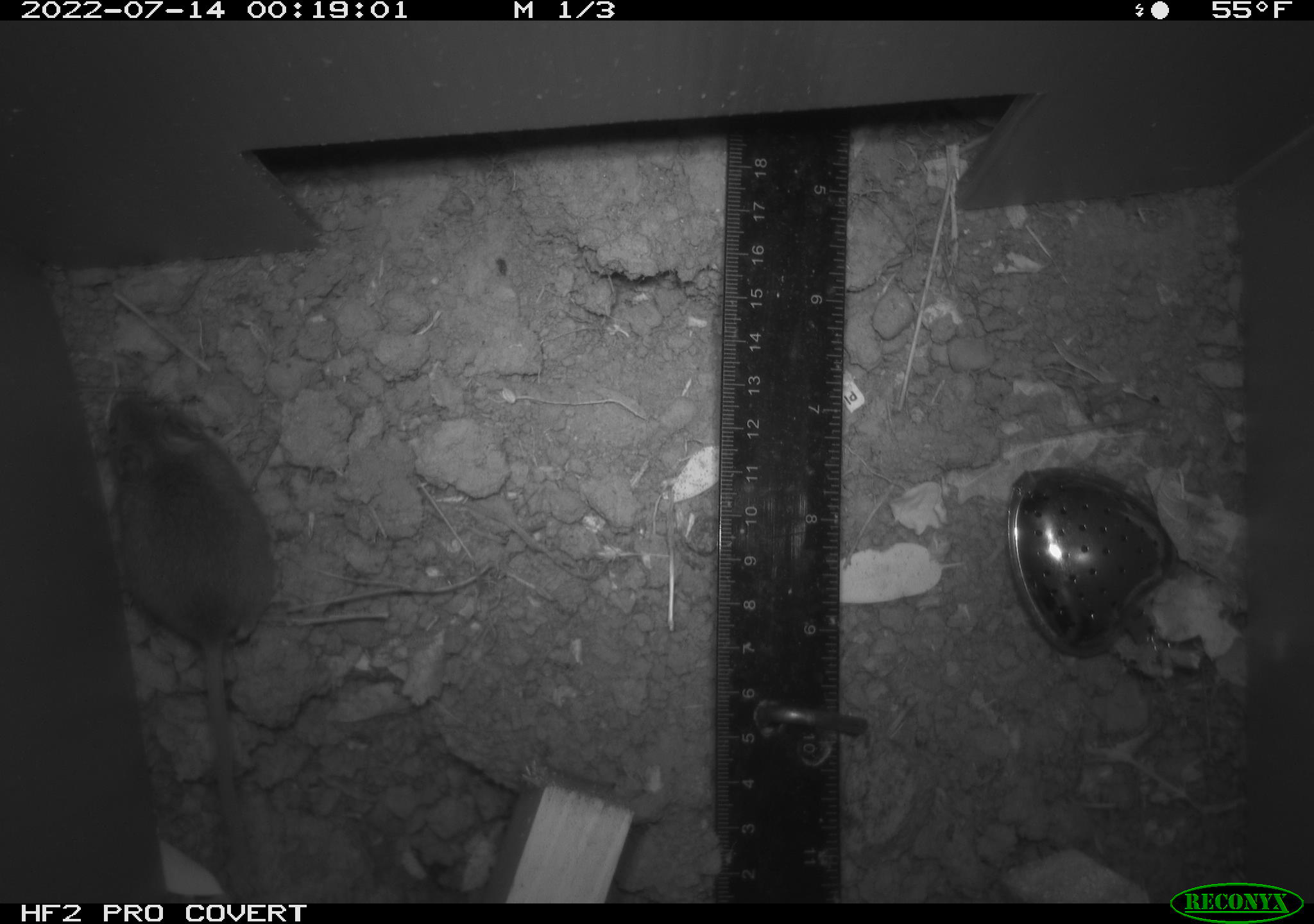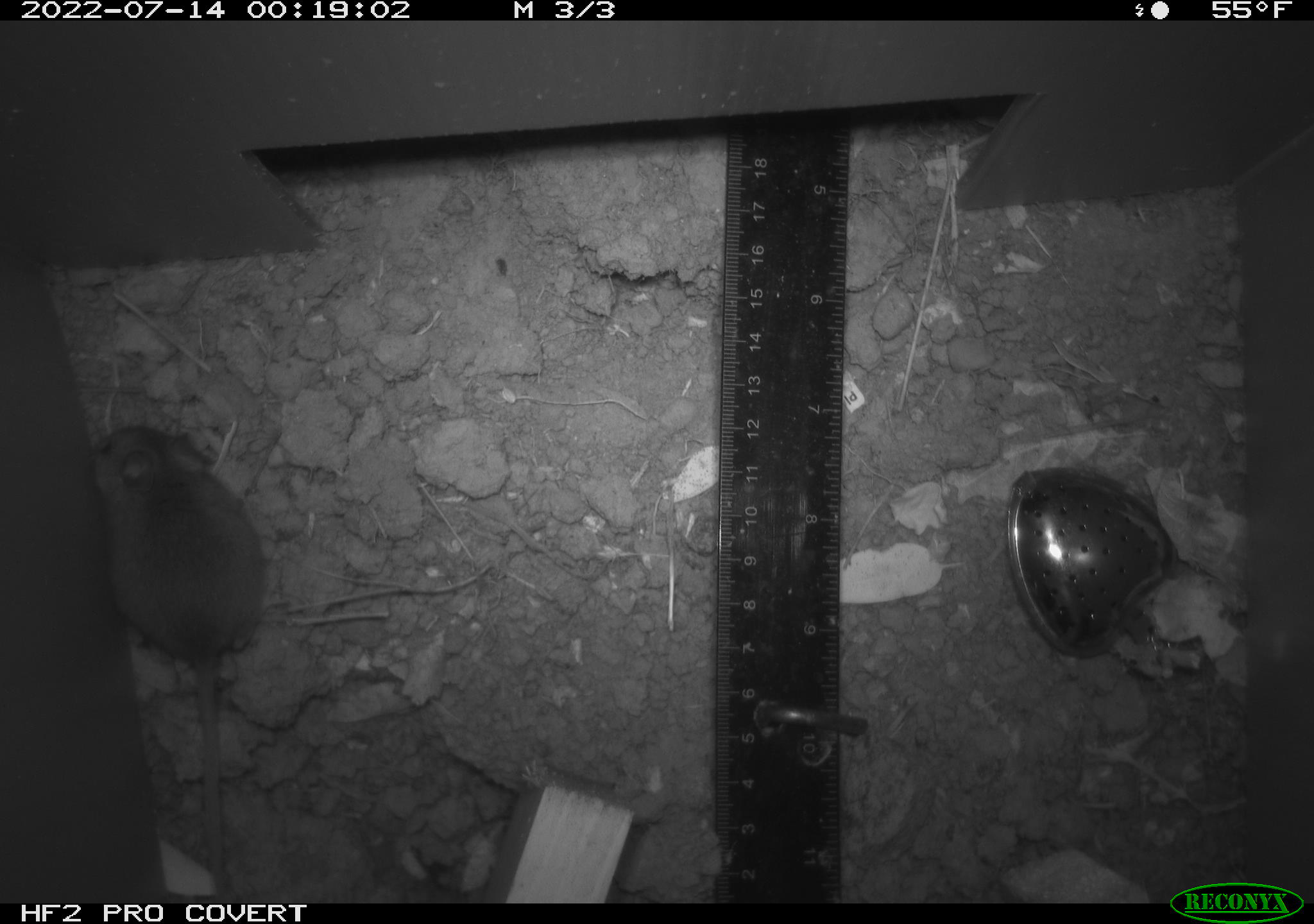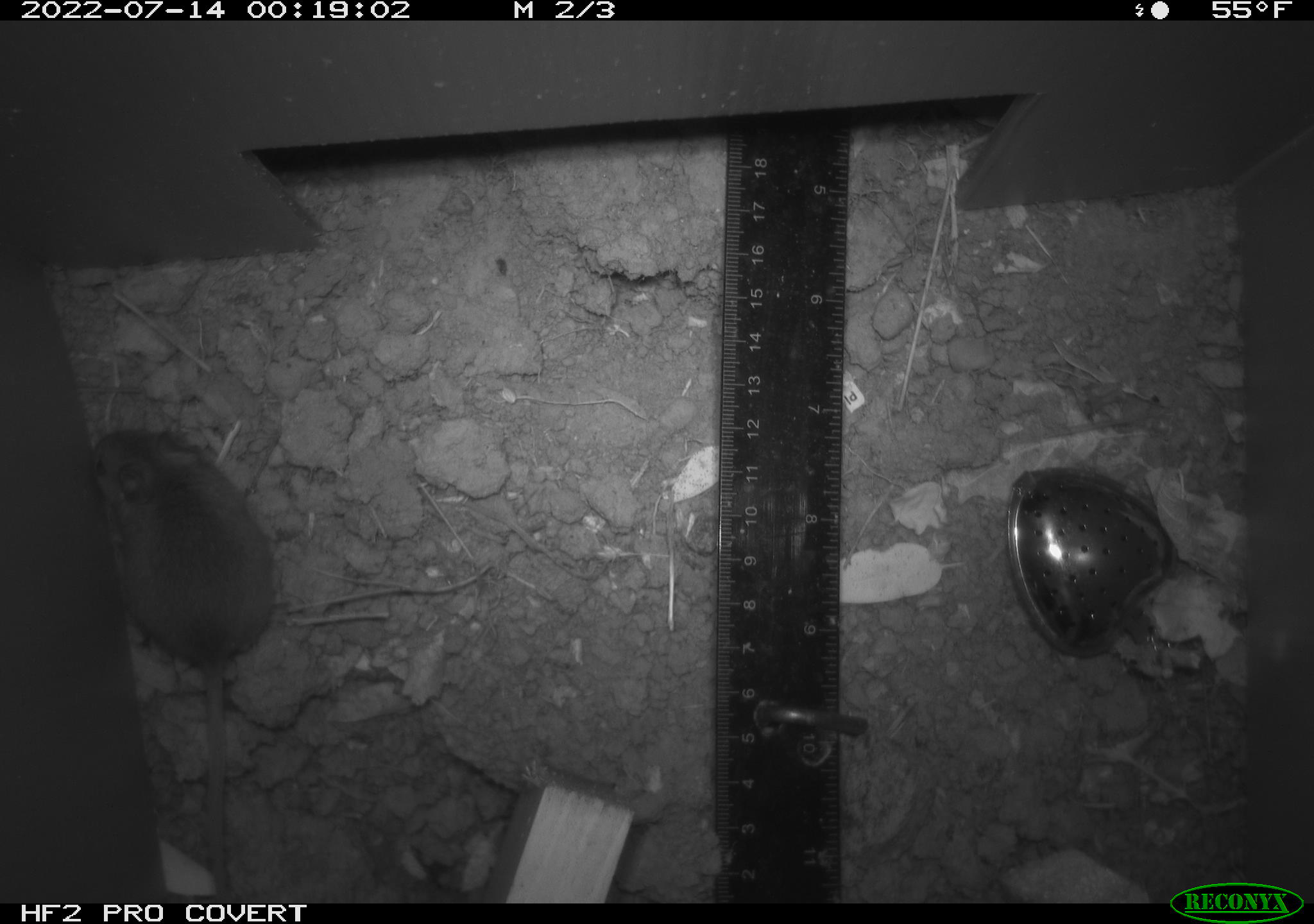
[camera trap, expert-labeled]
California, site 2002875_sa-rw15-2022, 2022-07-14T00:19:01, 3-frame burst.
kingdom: Animalia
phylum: Chordata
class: Mammalia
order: Rodentia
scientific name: Rodentia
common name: mouse species